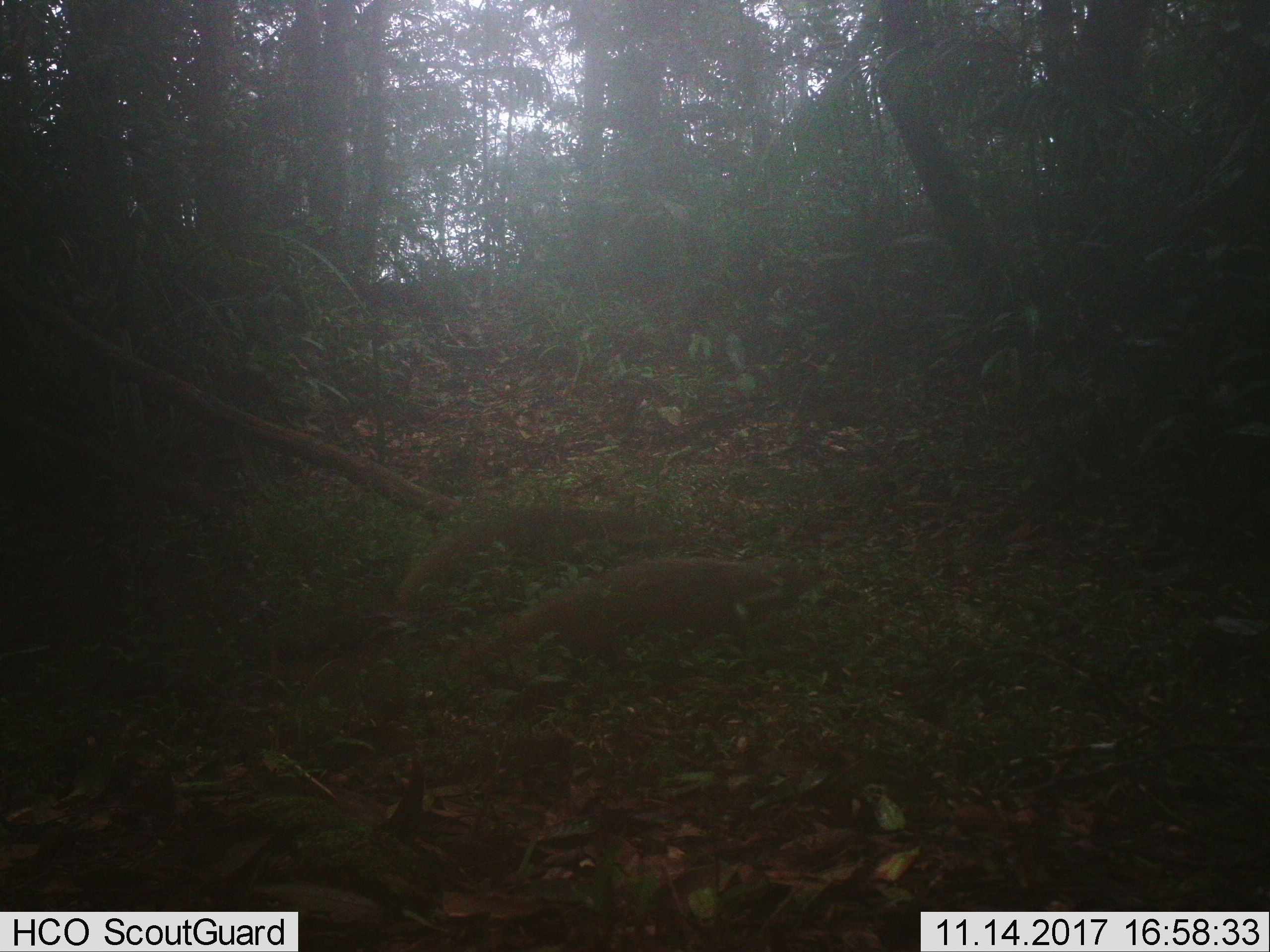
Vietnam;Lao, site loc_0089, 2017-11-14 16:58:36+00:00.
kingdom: Animalia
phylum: Chordata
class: Mammalia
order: Carnivora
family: Herpestidae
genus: Urva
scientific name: Urva urva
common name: crab-eating mongoose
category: crab eating mongoose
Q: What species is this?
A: Crab eating mongoose (crab-eating mongoose) (Urva urva).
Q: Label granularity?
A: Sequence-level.